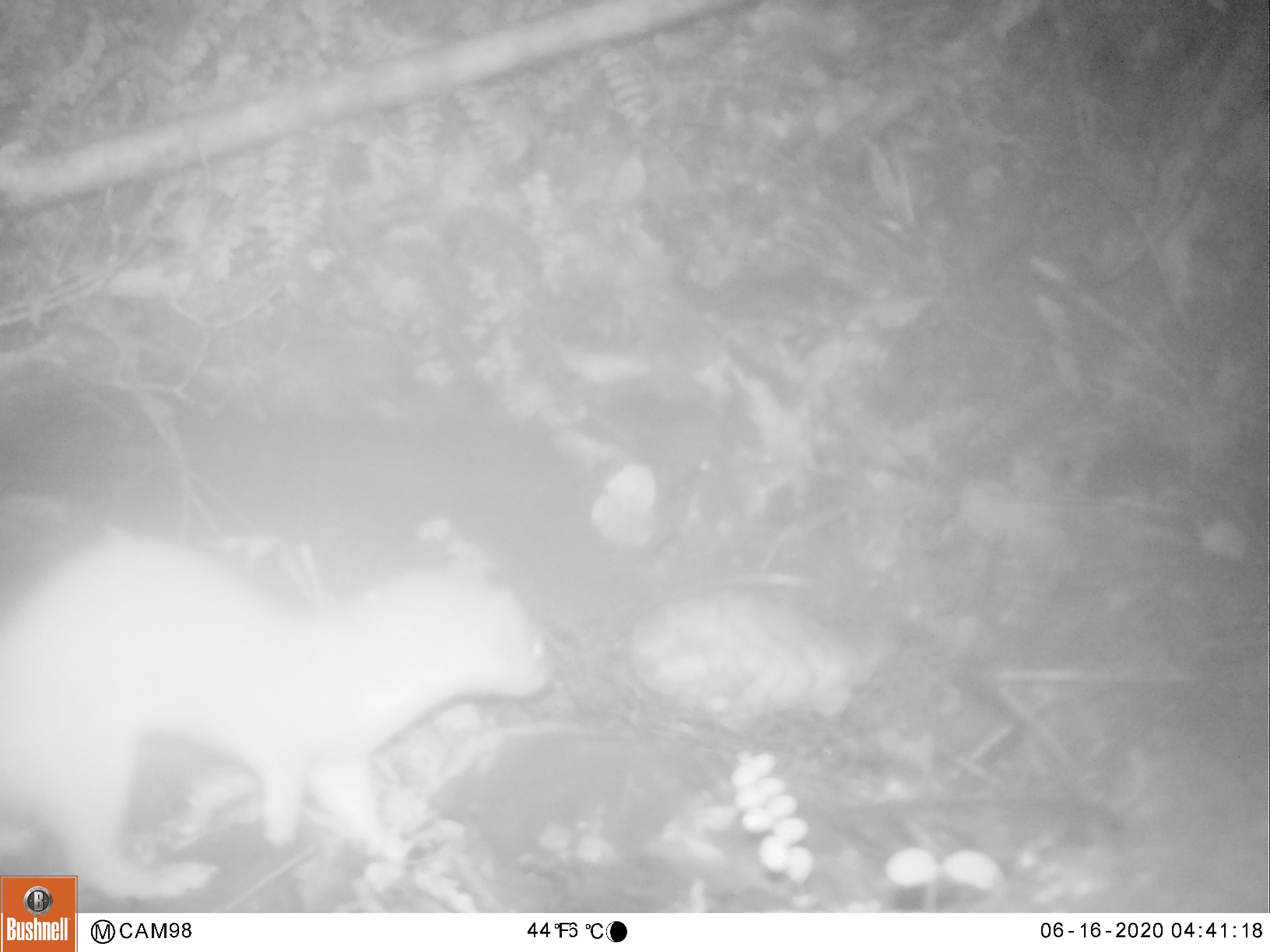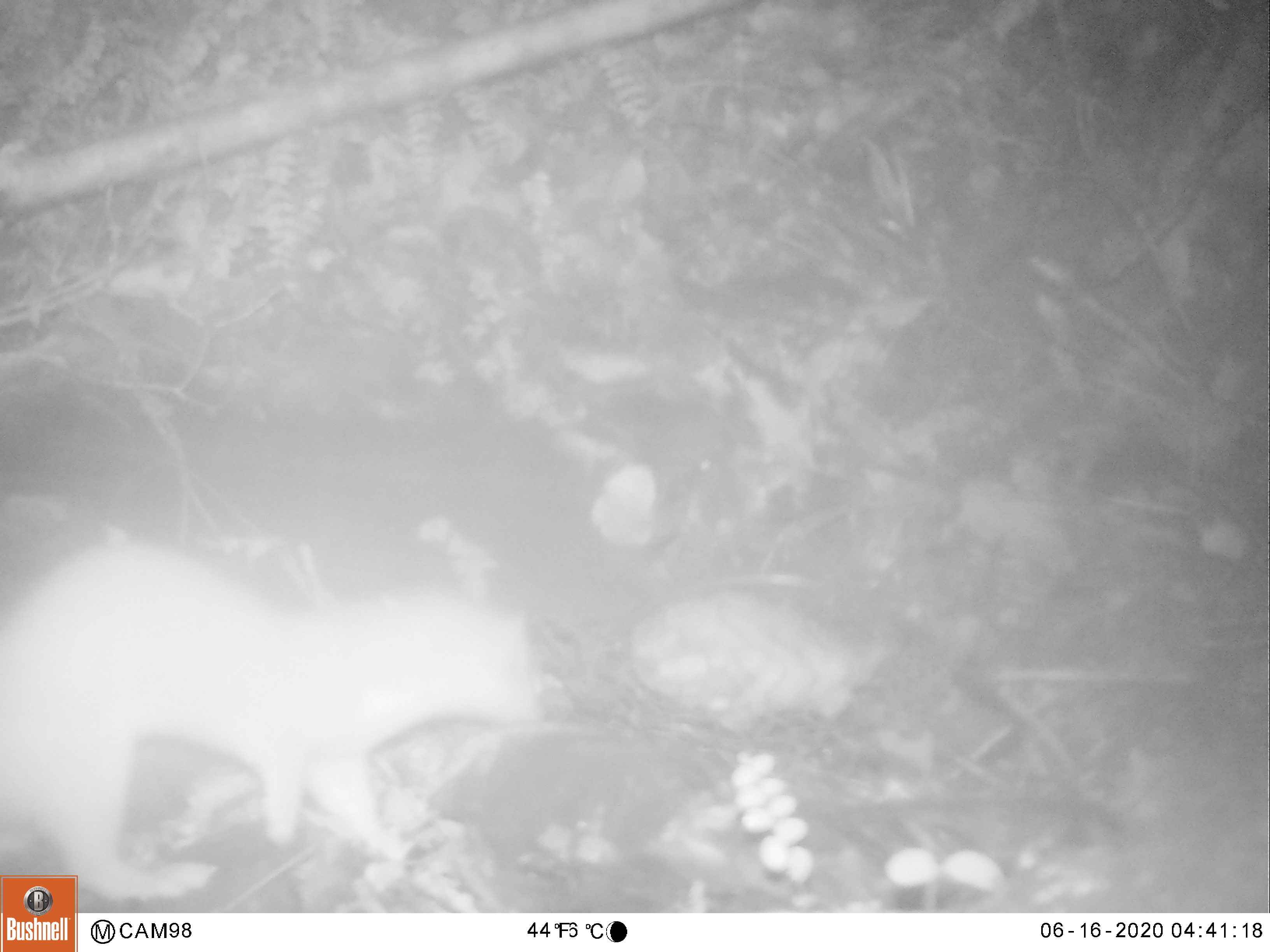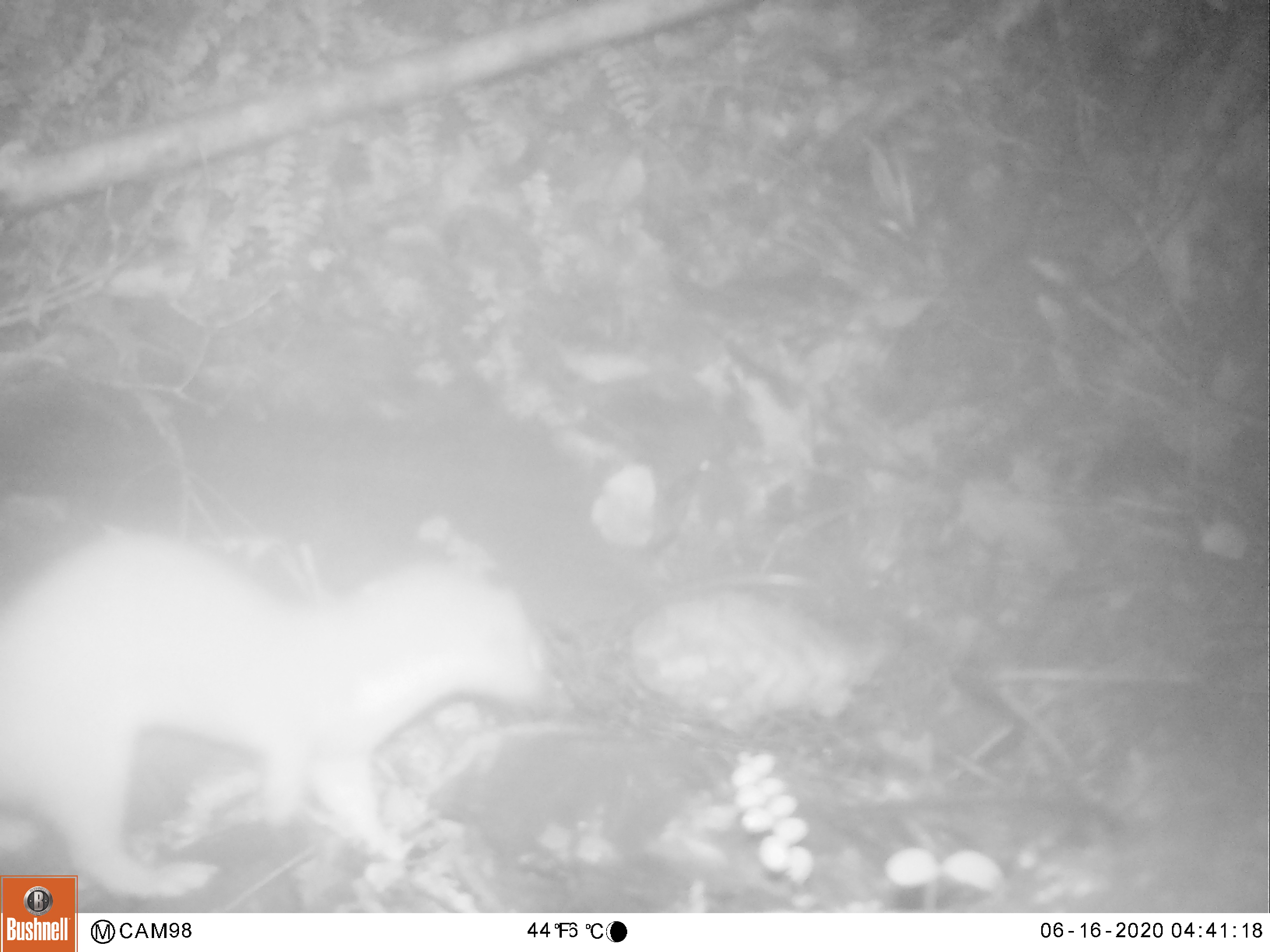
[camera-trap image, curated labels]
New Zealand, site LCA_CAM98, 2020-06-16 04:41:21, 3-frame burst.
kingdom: Animalia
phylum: Chordata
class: Mammalia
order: Carnivora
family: Mustelidae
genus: Mustela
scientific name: Mustela erminea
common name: stoat